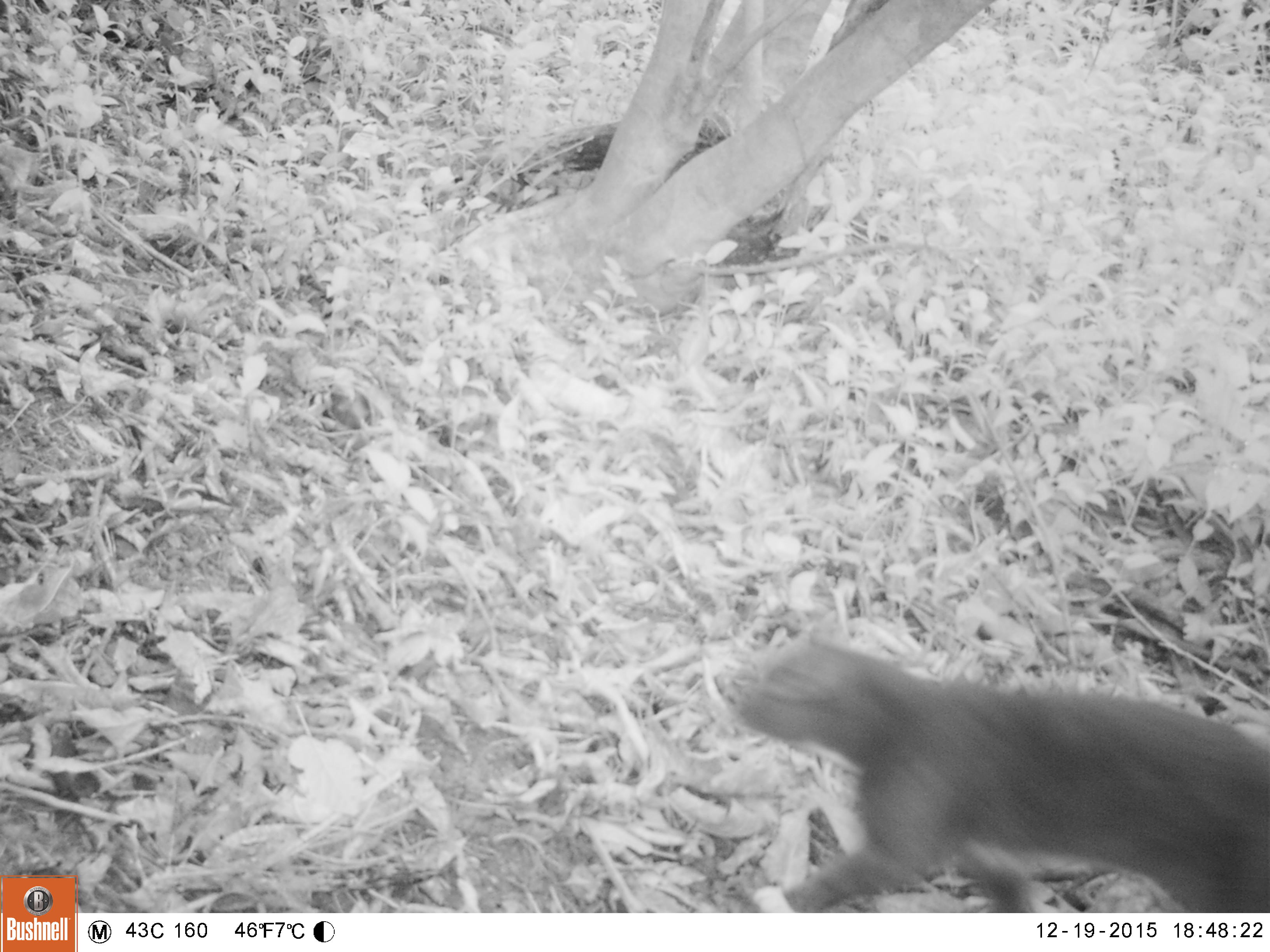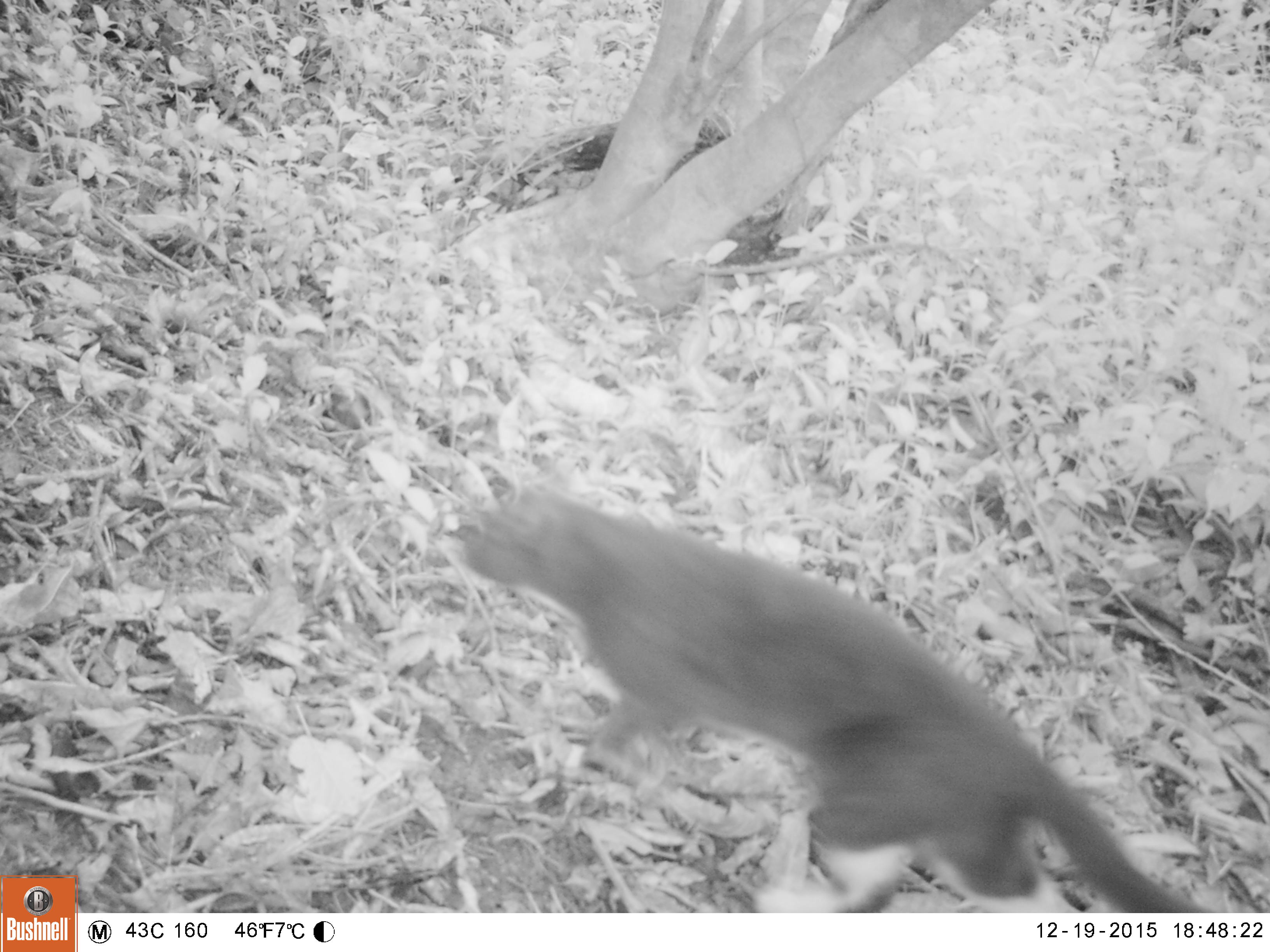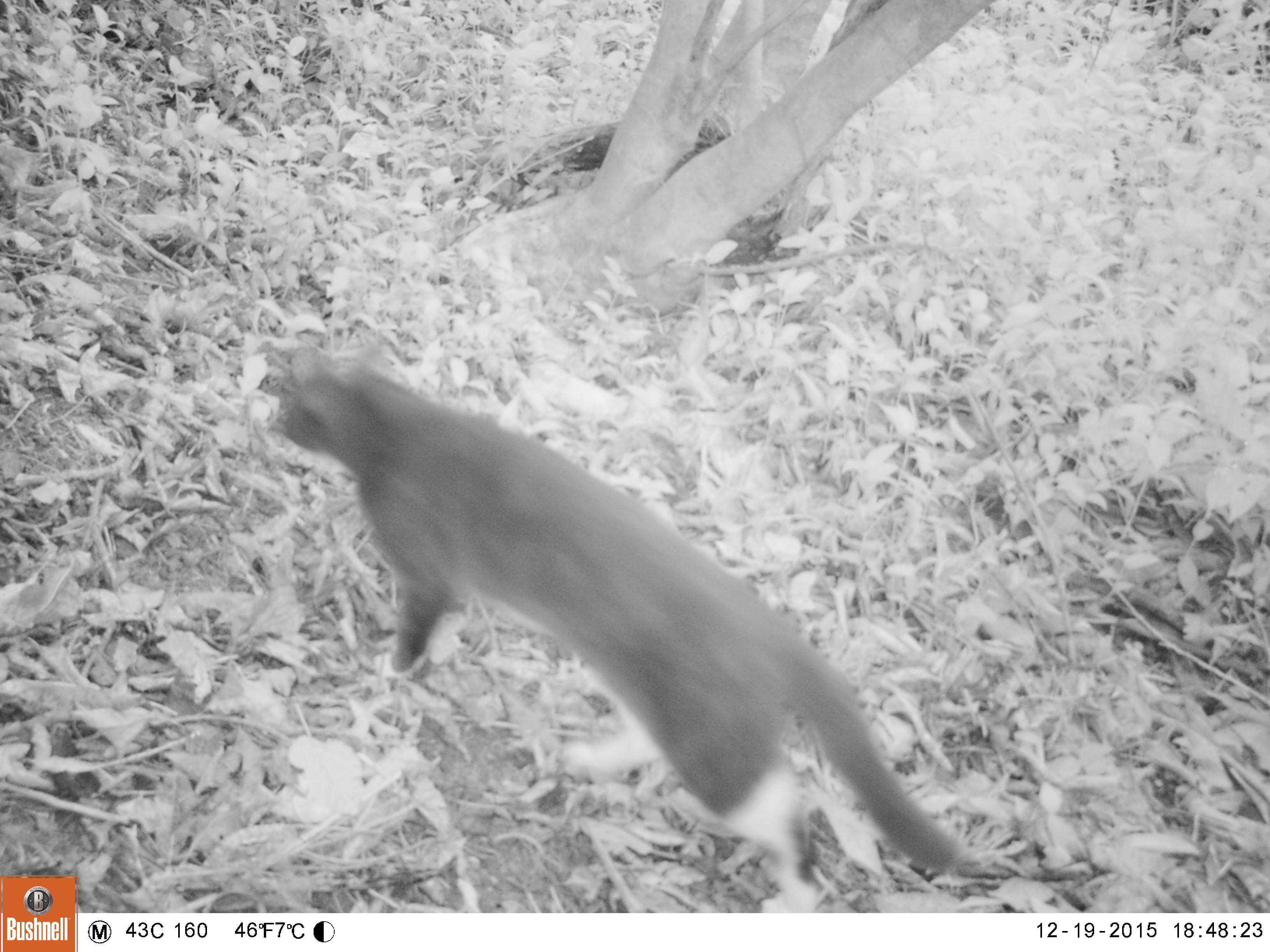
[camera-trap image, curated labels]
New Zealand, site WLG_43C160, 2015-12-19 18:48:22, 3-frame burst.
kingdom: Animalia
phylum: Chordata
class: Mammalia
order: Carnivora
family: Felidae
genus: Felis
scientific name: Felis catus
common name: domestic cat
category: cat